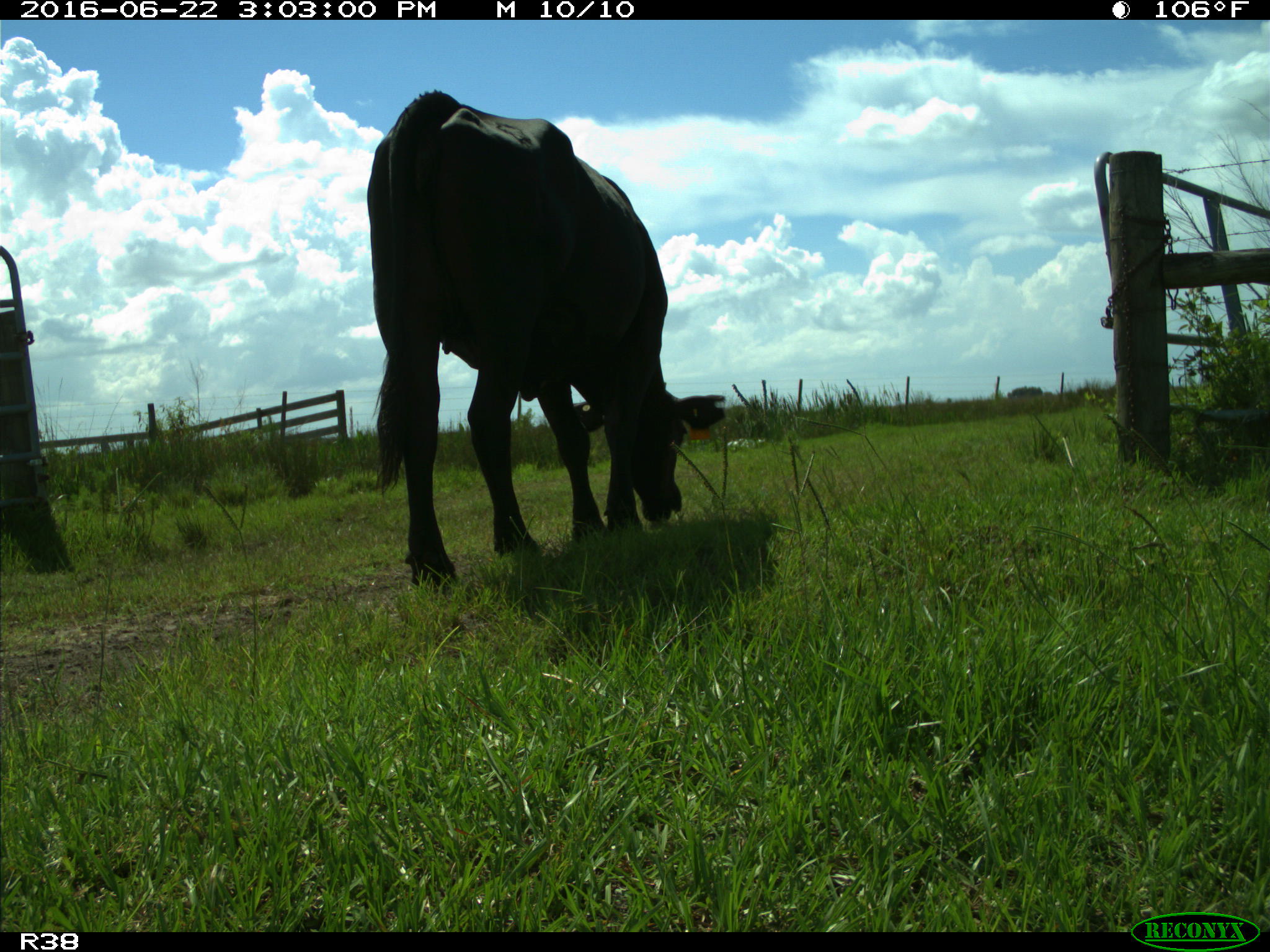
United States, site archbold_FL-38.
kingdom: Animalia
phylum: Chordata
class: Mammalia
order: Artiodactyla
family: Bovidae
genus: Bos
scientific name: Bos taurus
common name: domestic cow